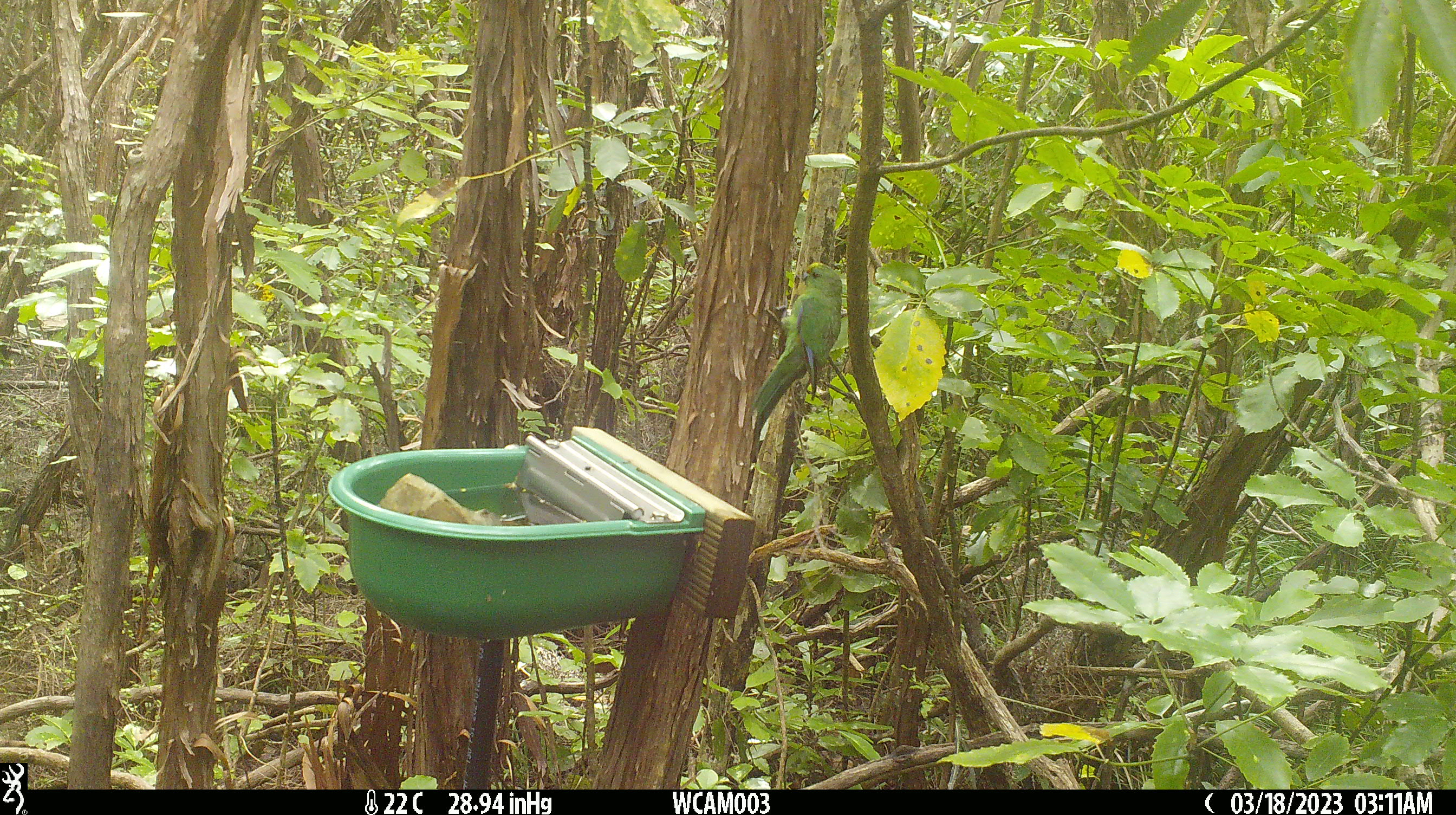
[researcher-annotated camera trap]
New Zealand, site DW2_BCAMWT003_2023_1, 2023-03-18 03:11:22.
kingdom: Animalia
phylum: Chordata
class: Aves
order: Psittaciformes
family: Psittaculidae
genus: Cyanoramphus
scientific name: Cyanoramphus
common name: parakeet